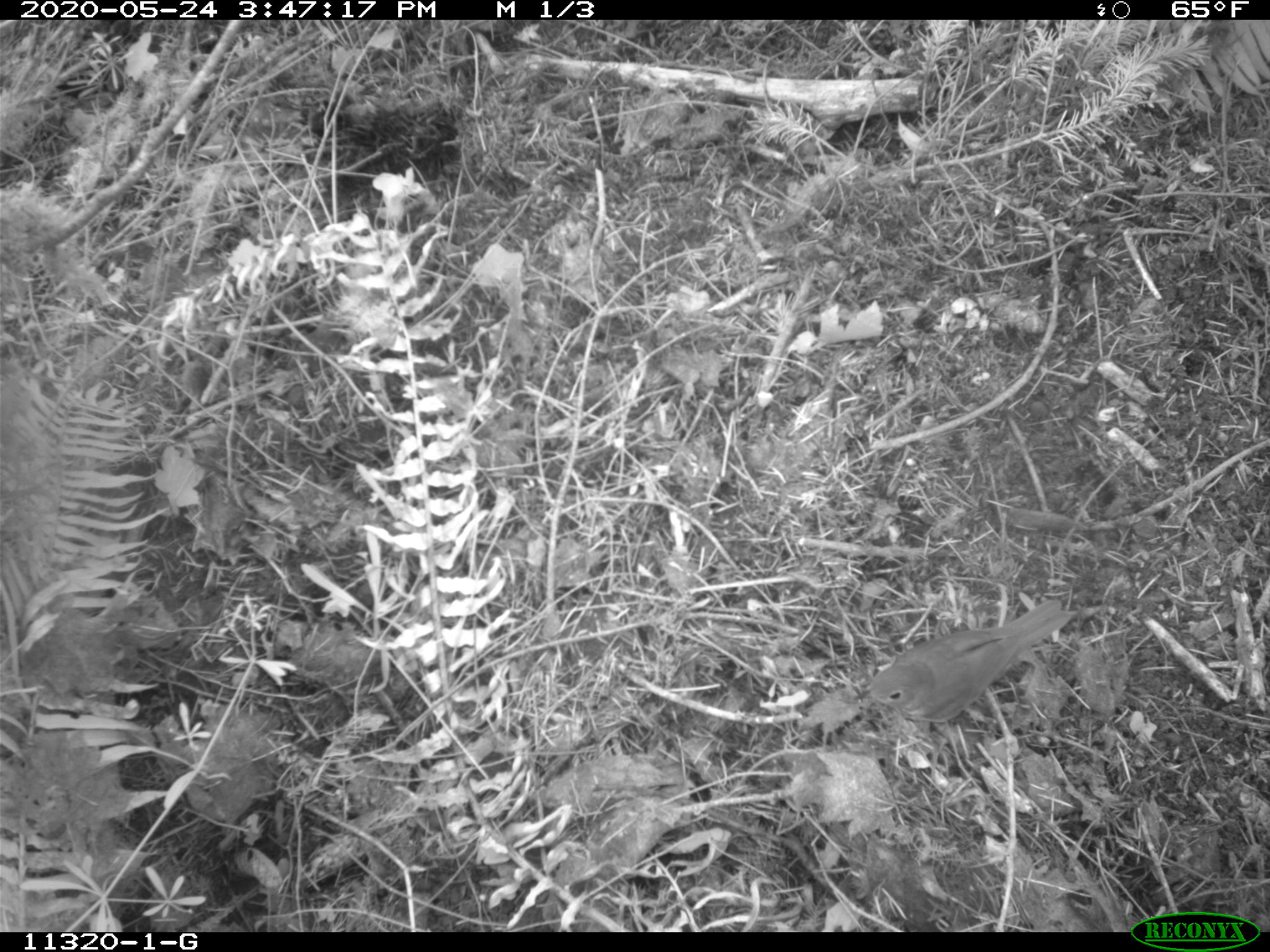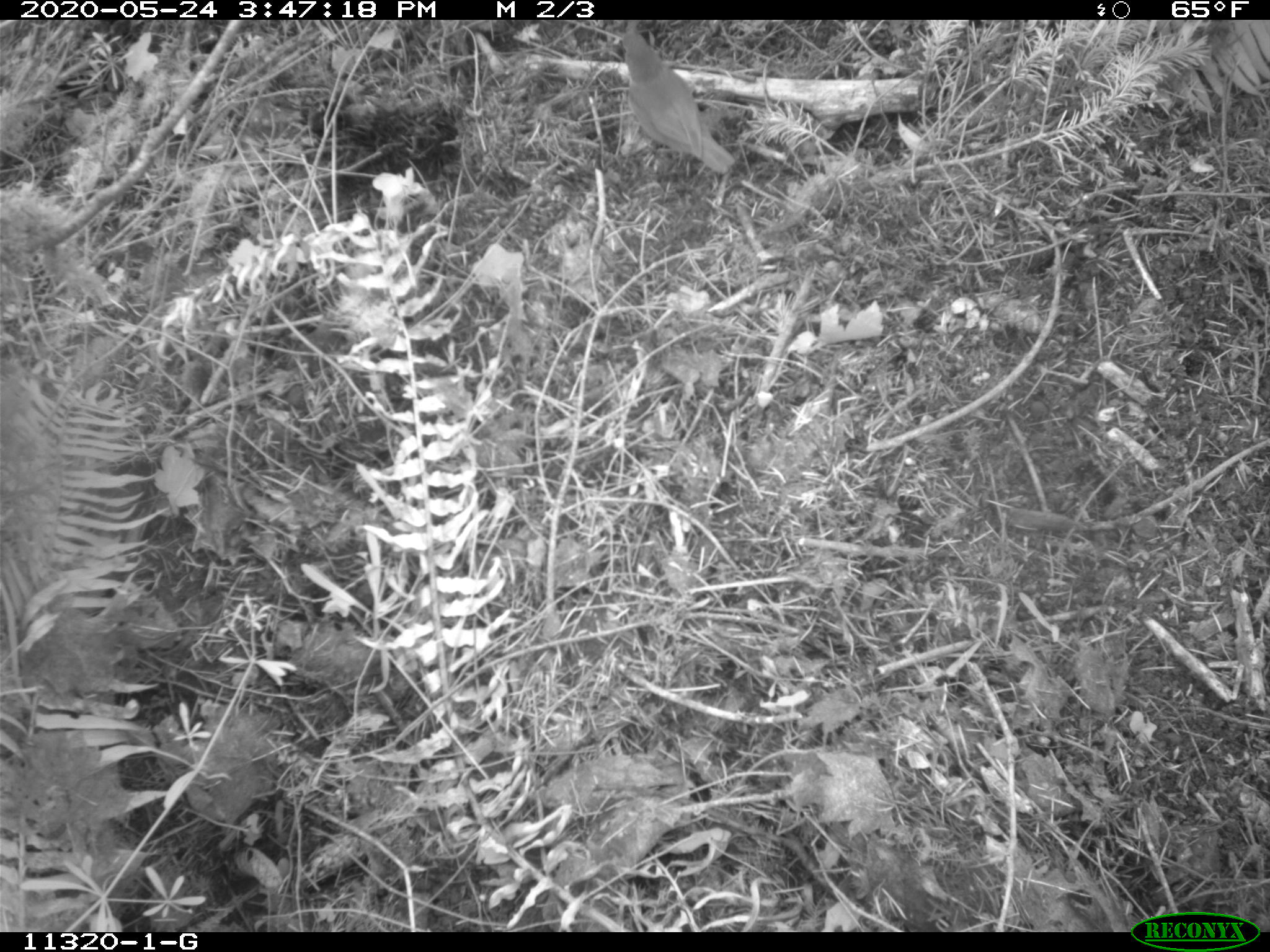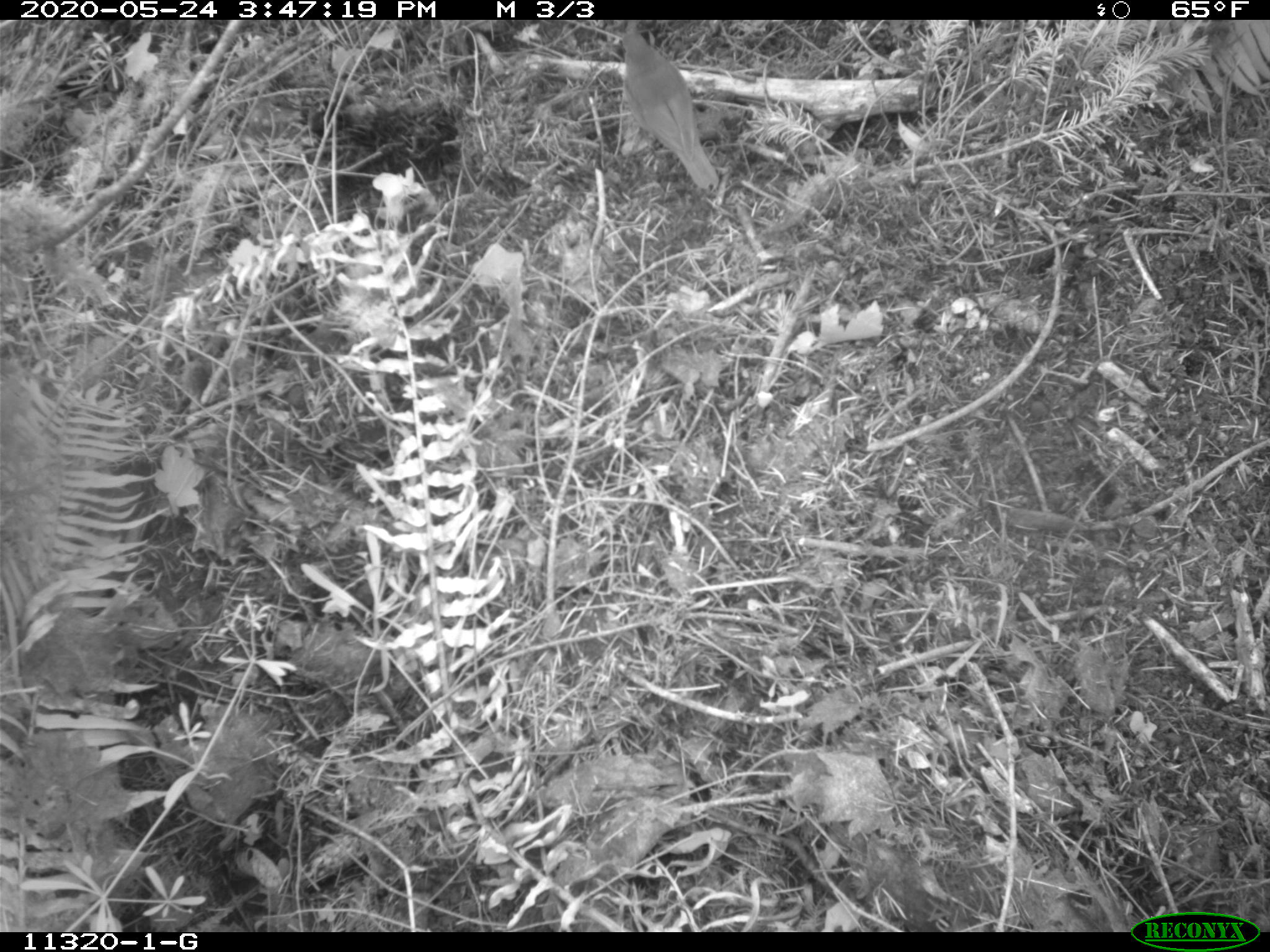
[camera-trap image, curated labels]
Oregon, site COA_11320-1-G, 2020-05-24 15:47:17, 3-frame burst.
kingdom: Animalia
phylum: Chordata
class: Aves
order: Passeriformes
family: Turdidae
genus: Catharus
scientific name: Catharus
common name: brown thrushes and nightingale-thrushes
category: catharus species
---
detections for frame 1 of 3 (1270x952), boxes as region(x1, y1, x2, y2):
catharus species: region(855, 601, 1073, 723)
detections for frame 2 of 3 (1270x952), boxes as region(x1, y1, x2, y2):
catharus species: region(620, 34, 740, 177)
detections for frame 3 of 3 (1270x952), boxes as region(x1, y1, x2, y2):
catharus species: region(620, 28, 719, 196)